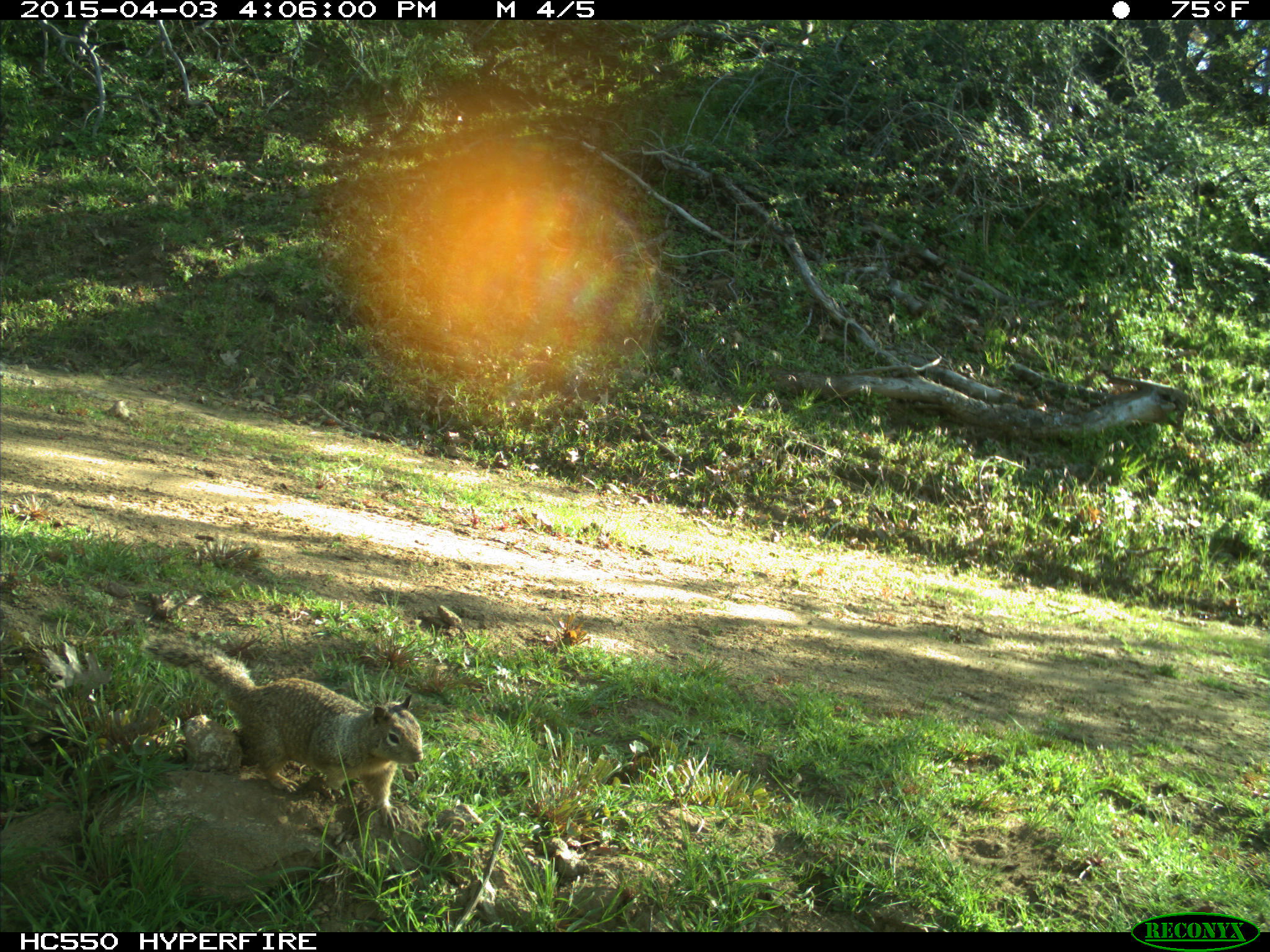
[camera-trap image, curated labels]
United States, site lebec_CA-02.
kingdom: Animalia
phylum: Chordata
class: Mammalia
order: Rodentia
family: Sciuridae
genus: Otospermophilus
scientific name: Otospermophilus beecheyi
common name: california ground squirrel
Otospermophilus beecheyi (california ground squirrel).